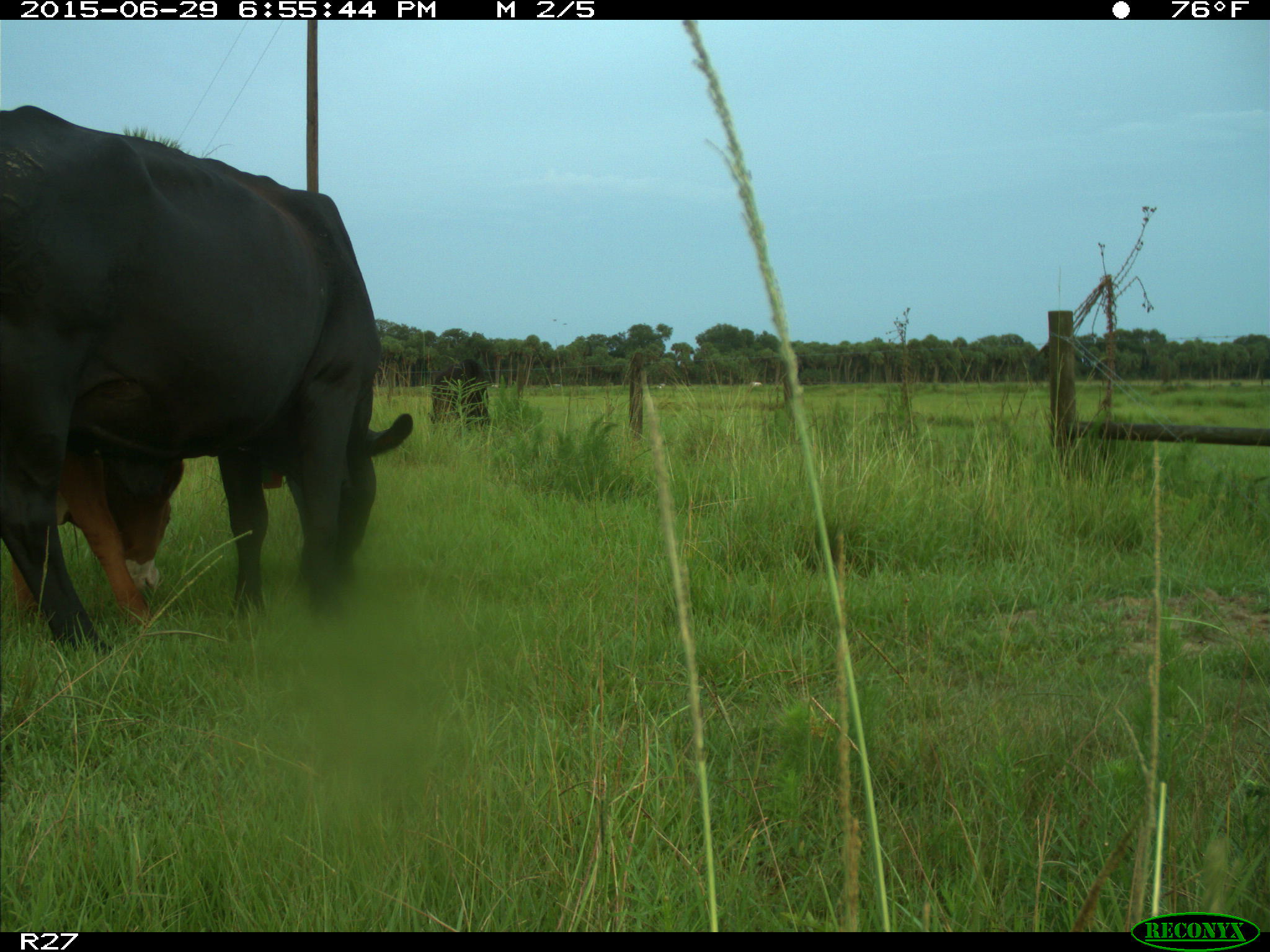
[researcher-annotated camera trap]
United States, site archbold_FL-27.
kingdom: Animalia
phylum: Chordata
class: Mammalia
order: Artiodactyla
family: Bovidae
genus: Bos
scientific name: Bos taurus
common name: domestic cow